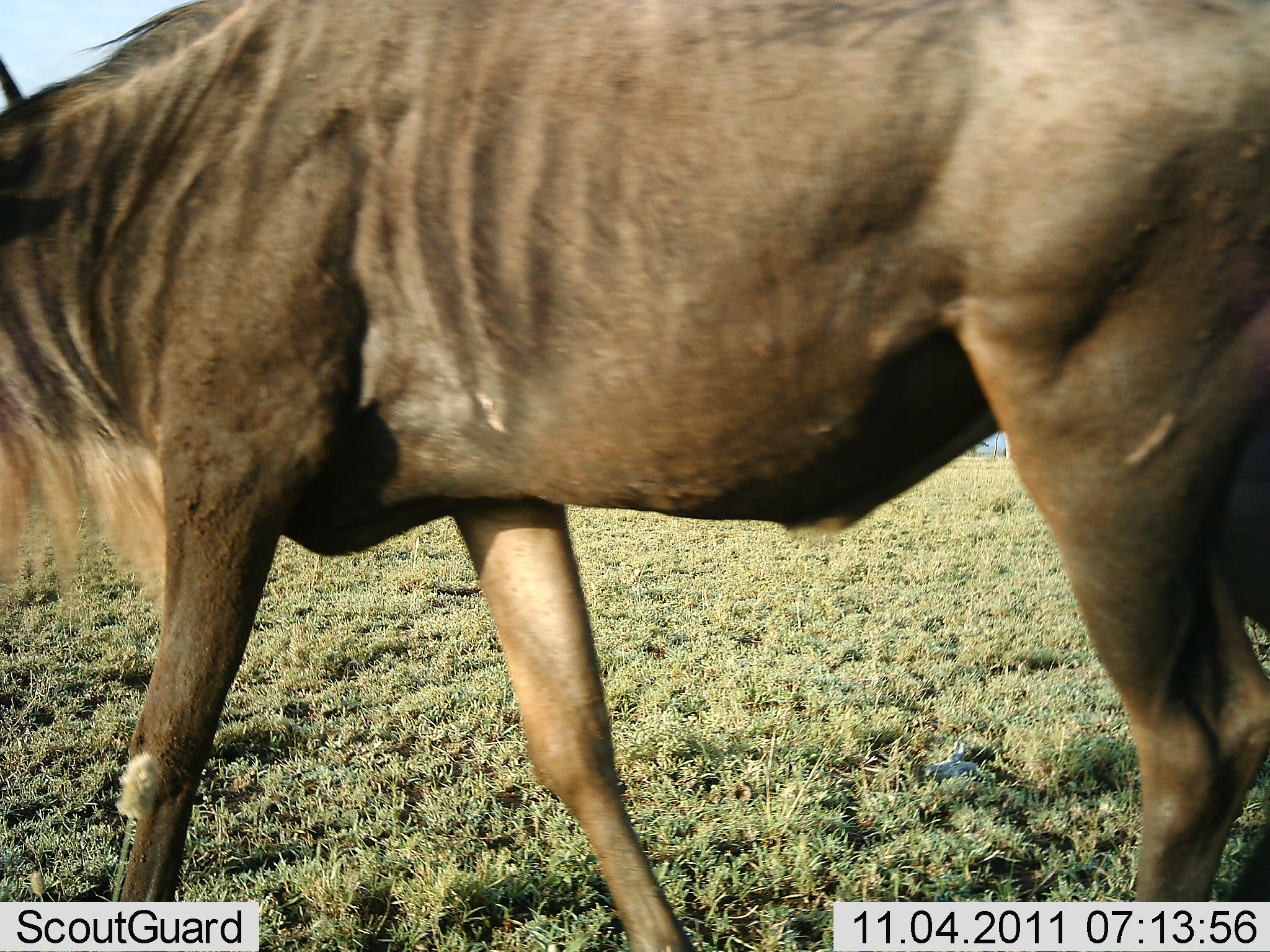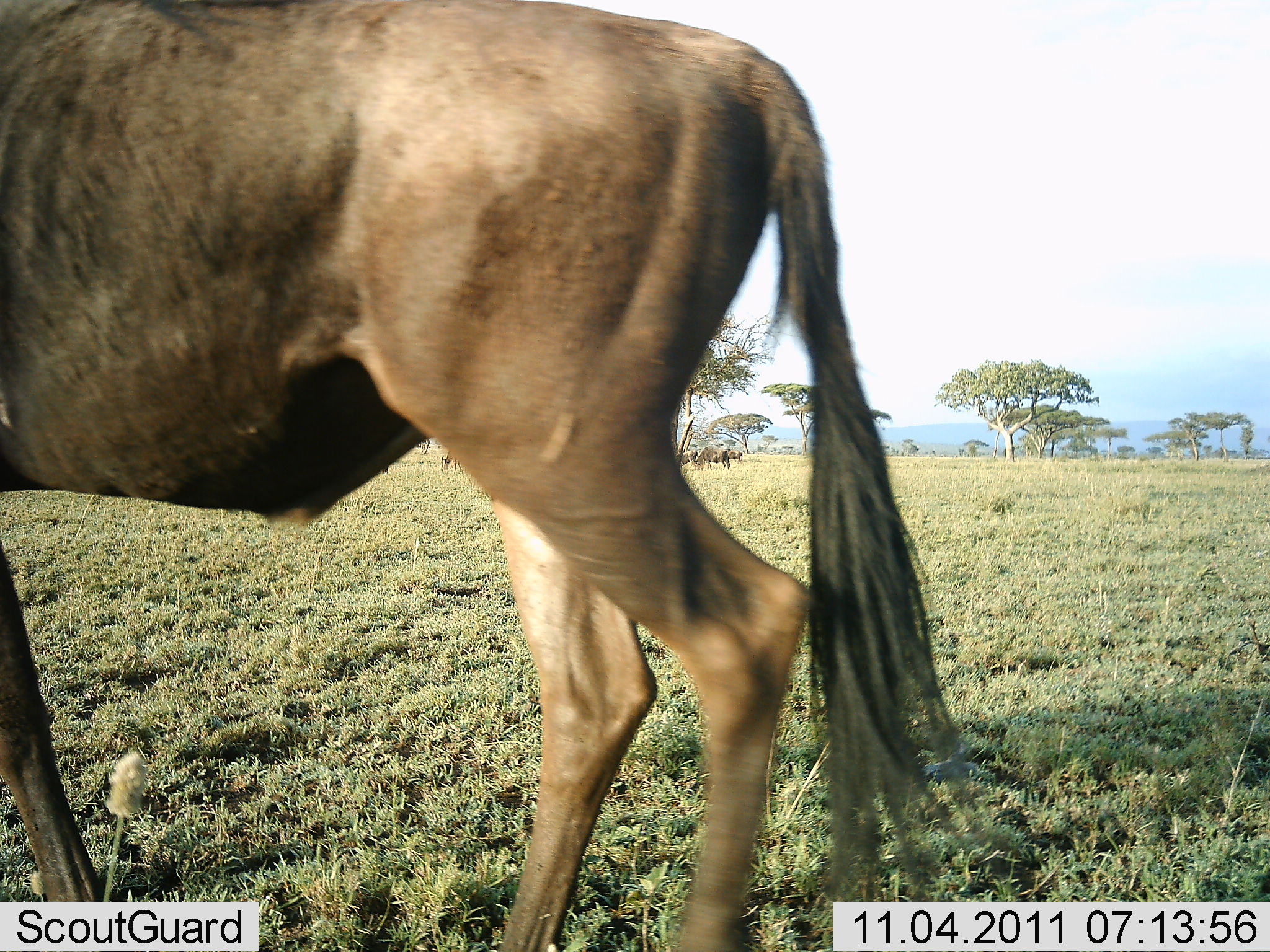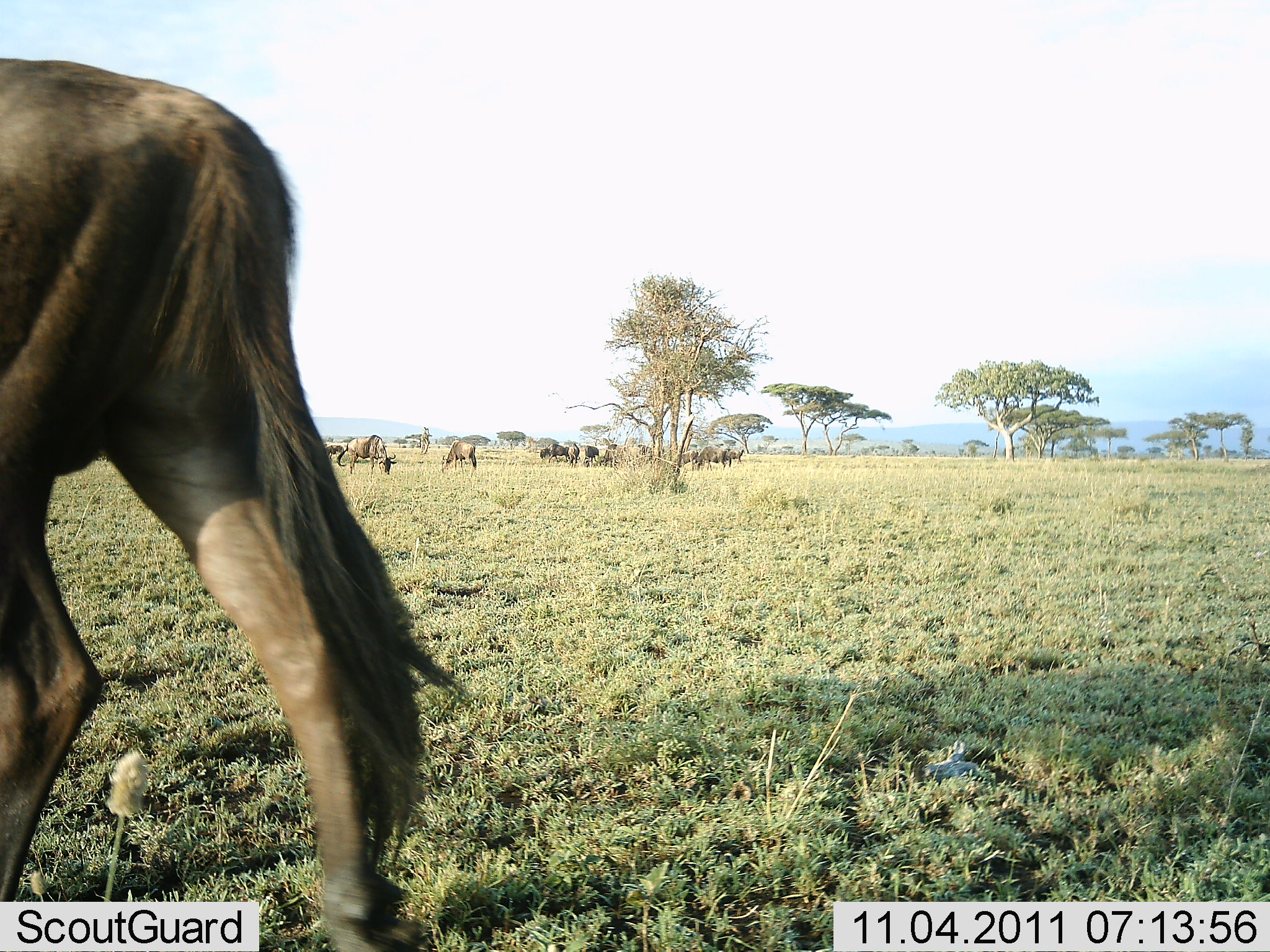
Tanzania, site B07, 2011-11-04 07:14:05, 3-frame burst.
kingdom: Animalia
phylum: Chordata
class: Mammalia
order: Artiodactyla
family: Bovidae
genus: Connochaetes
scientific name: Connochaetes taurinus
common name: blue wildebeest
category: wildebeest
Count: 6.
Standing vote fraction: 9%.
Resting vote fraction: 0%.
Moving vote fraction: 91%.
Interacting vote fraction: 0%.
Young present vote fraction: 0%.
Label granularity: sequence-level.